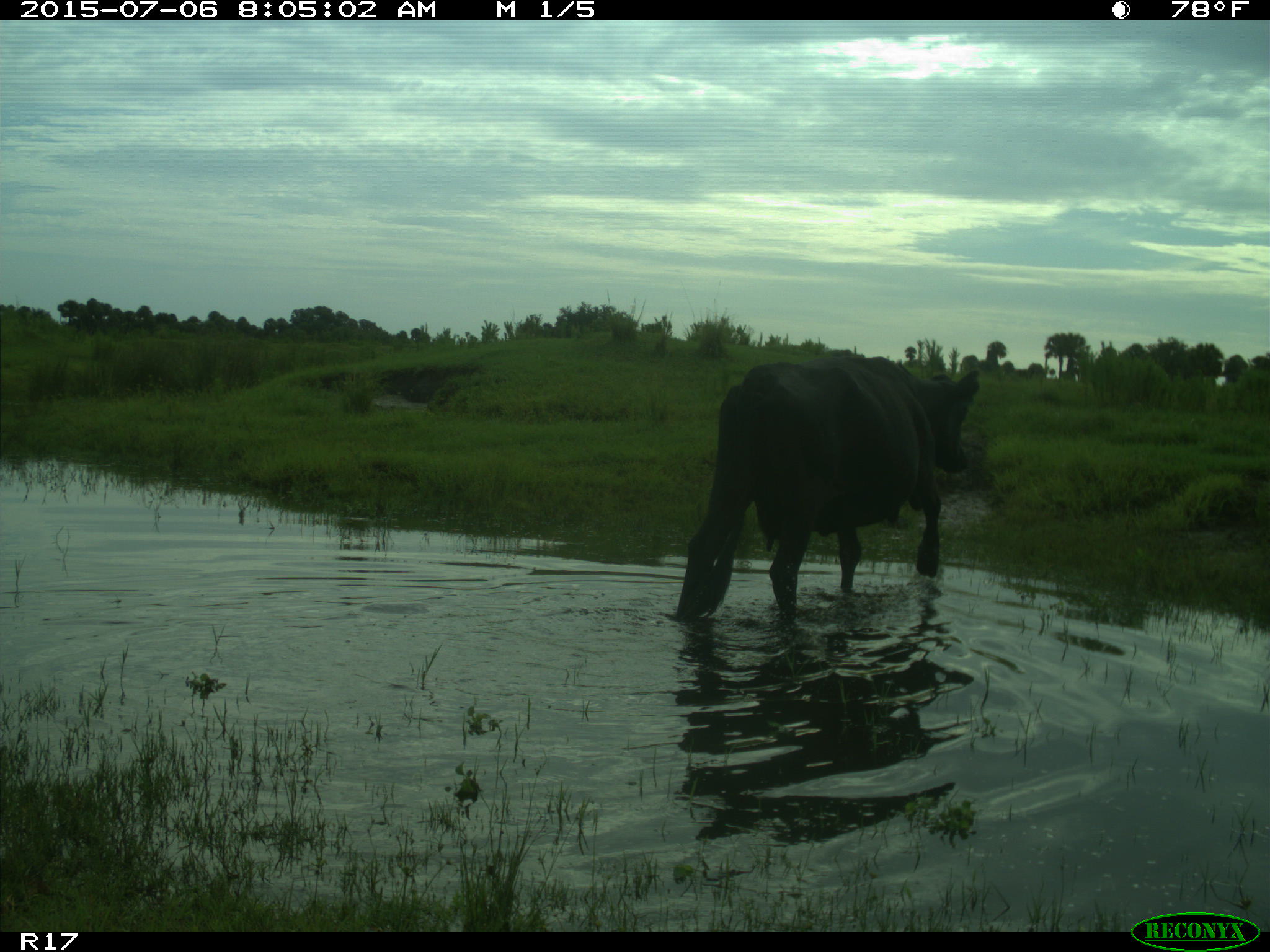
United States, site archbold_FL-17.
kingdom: Animalia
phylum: Chordata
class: Mammalia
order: Artiodactyla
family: Bovidae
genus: Bos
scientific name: Bos taurus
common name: domestic cow